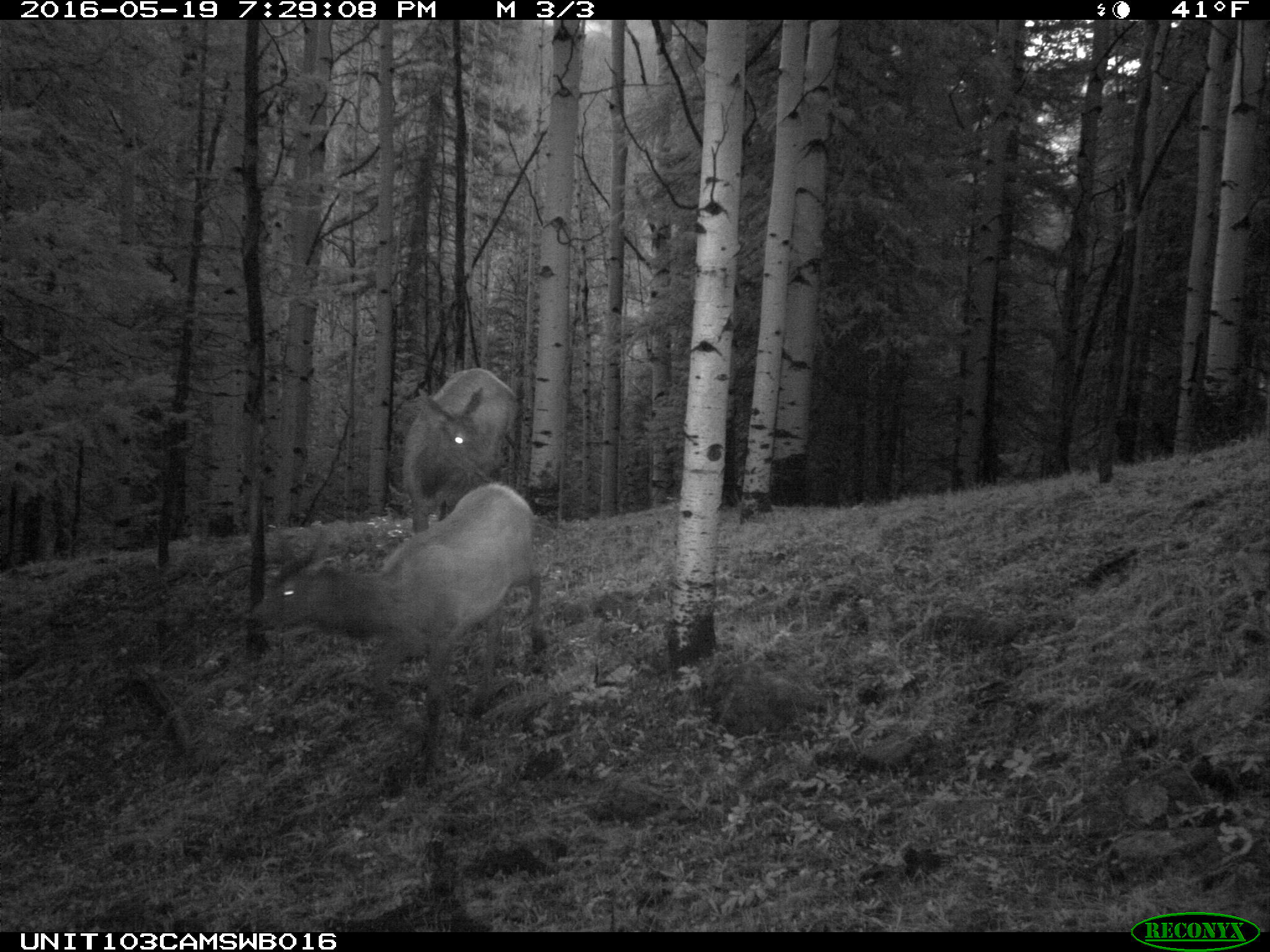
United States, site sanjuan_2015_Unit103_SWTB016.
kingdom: Animalia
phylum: Chordata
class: Mammalia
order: Artiodactyla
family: Cervidae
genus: Cervus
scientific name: Cervus elaphus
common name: red deer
Cervus elaphus (red deer).